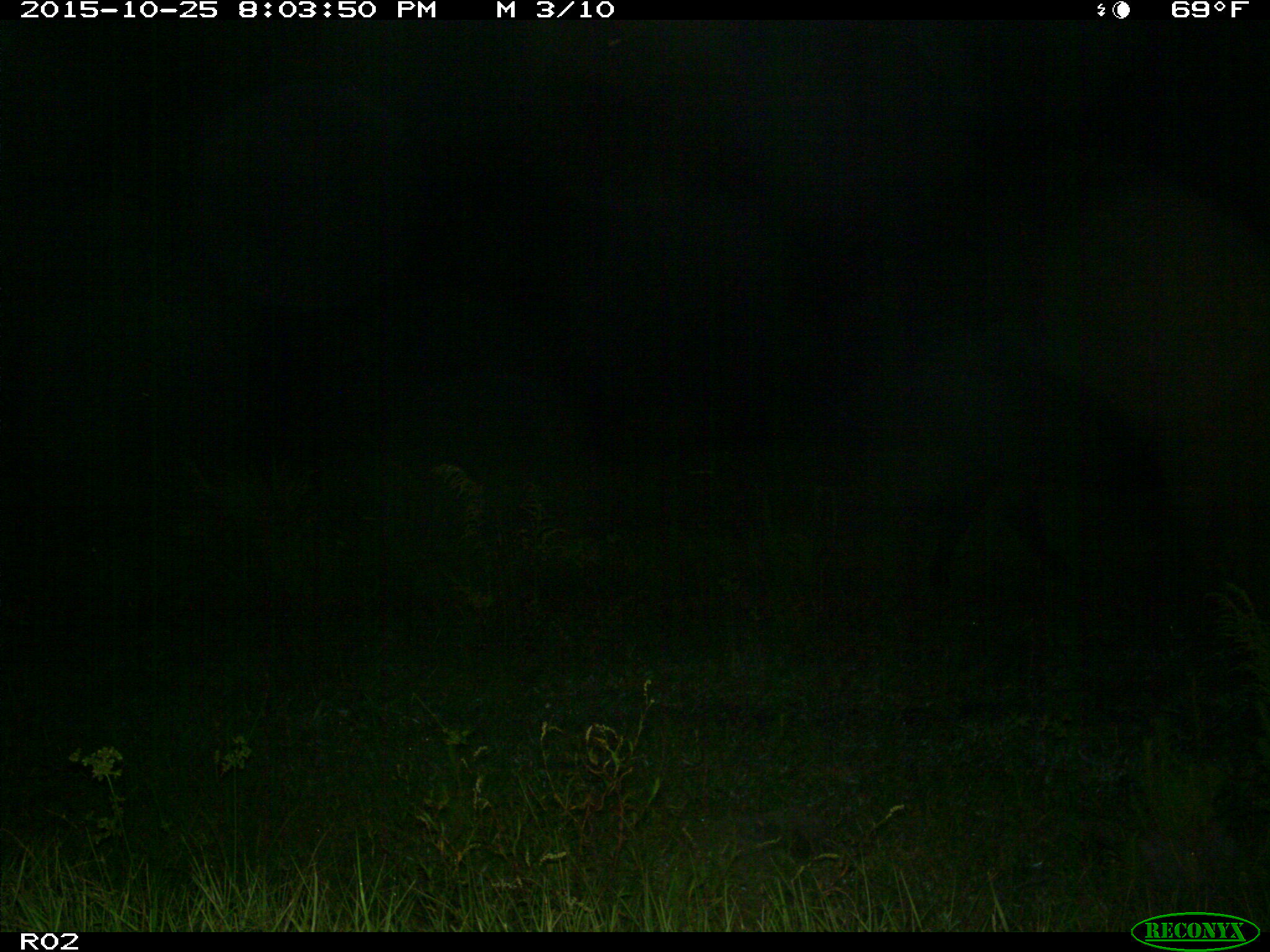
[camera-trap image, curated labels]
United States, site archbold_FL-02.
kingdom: Animalia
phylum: Chordata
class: Mammalia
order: Artiodactyla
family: Bovidae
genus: Bos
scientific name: Bos taurus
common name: domestic cow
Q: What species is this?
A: Bos taurus (domestic cow).